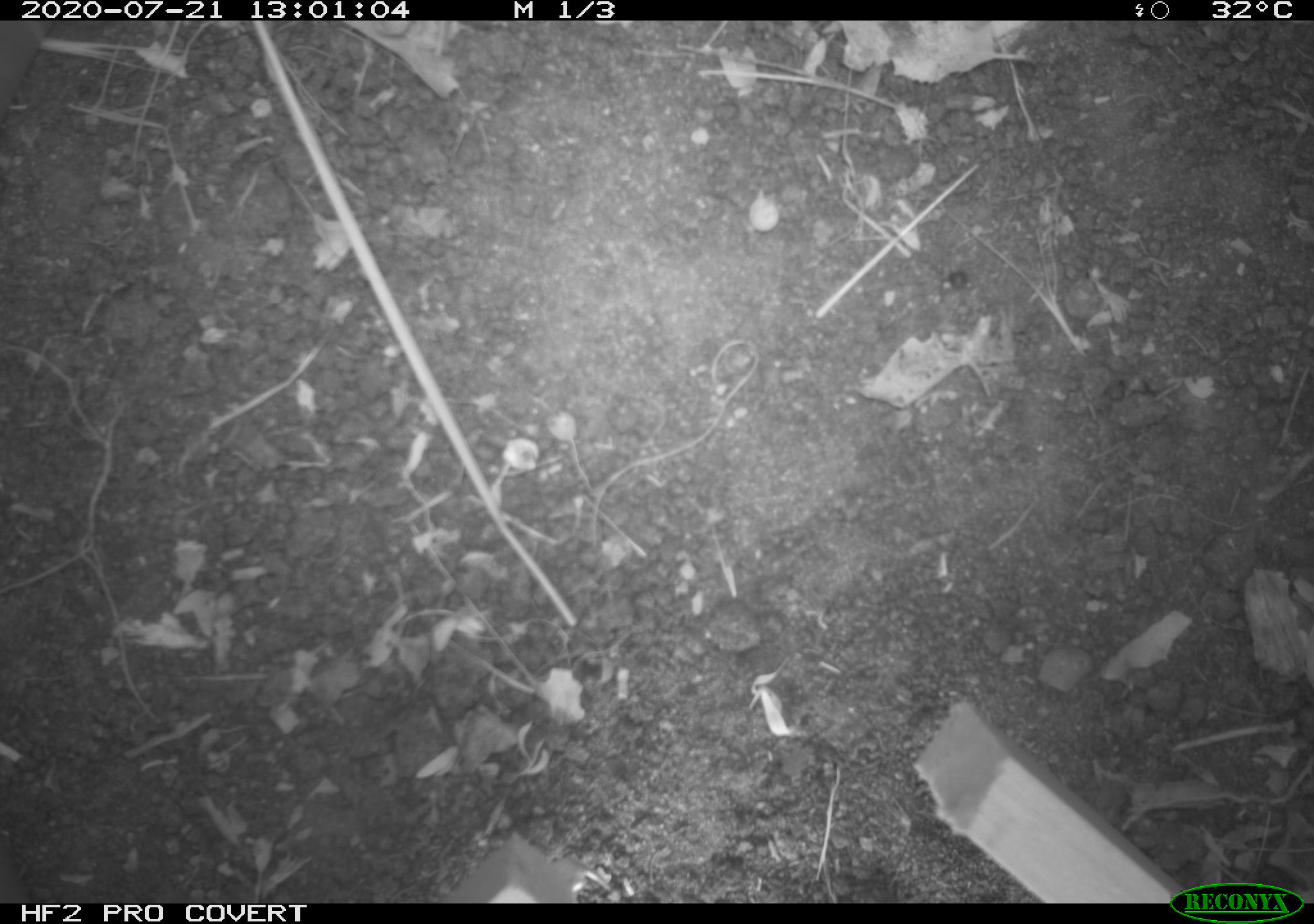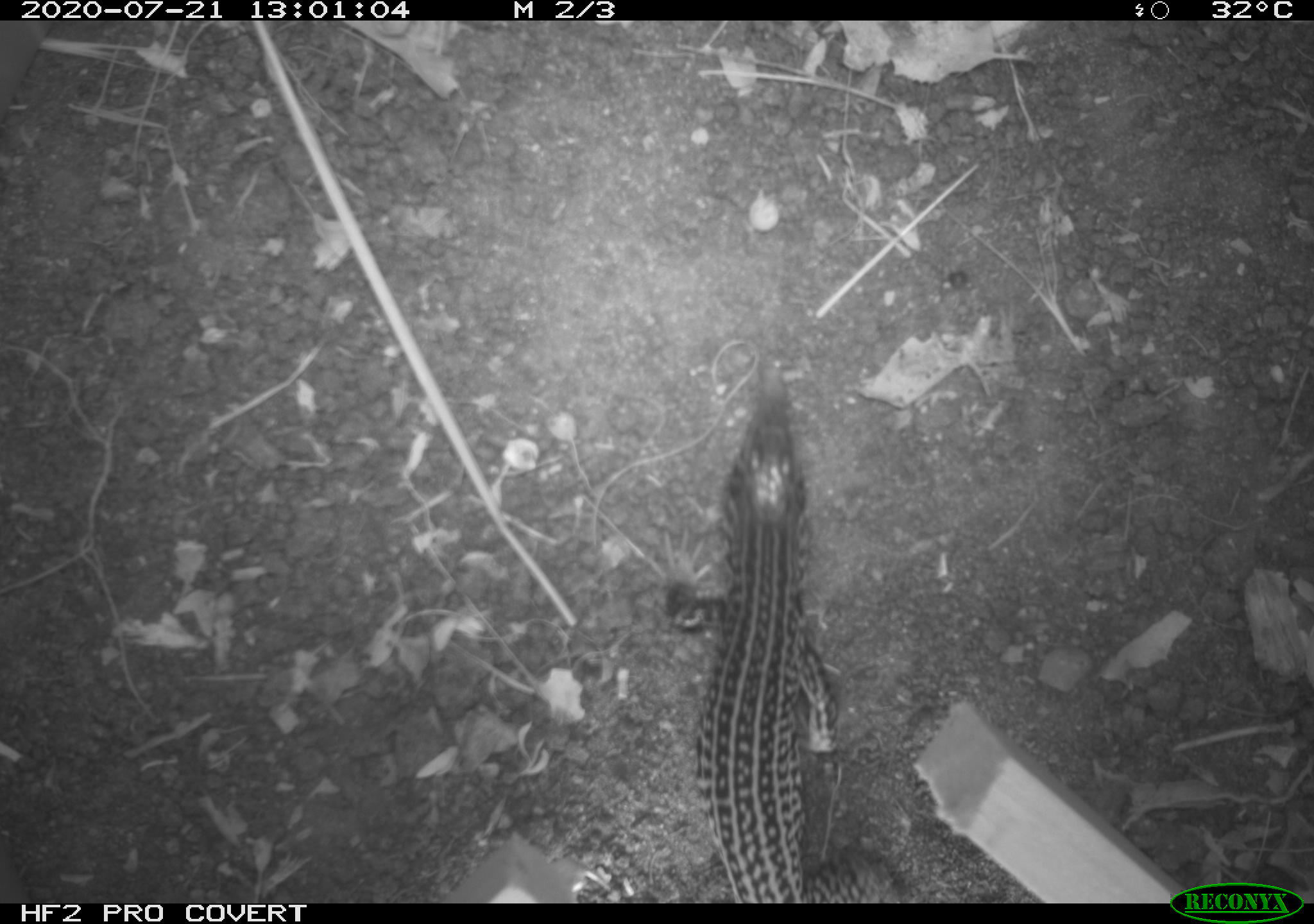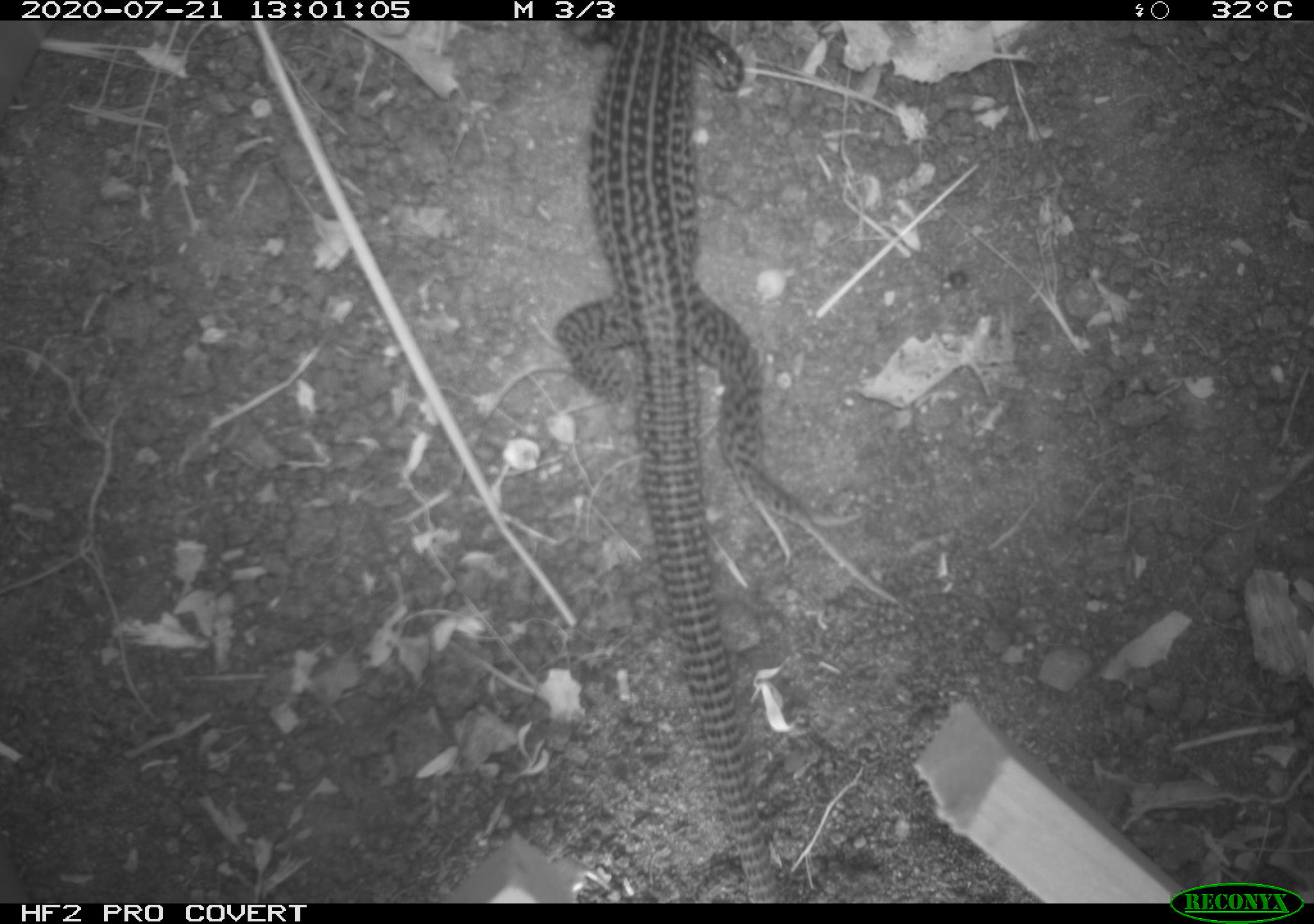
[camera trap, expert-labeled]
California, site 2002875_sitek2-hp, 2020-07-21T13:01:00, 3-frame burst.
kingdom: Animalia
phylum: Chordata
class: Reptilia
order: Squamata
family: Teiidae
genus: Aspidoscelis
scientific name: Aspidoscelis tigris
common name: western whiptail